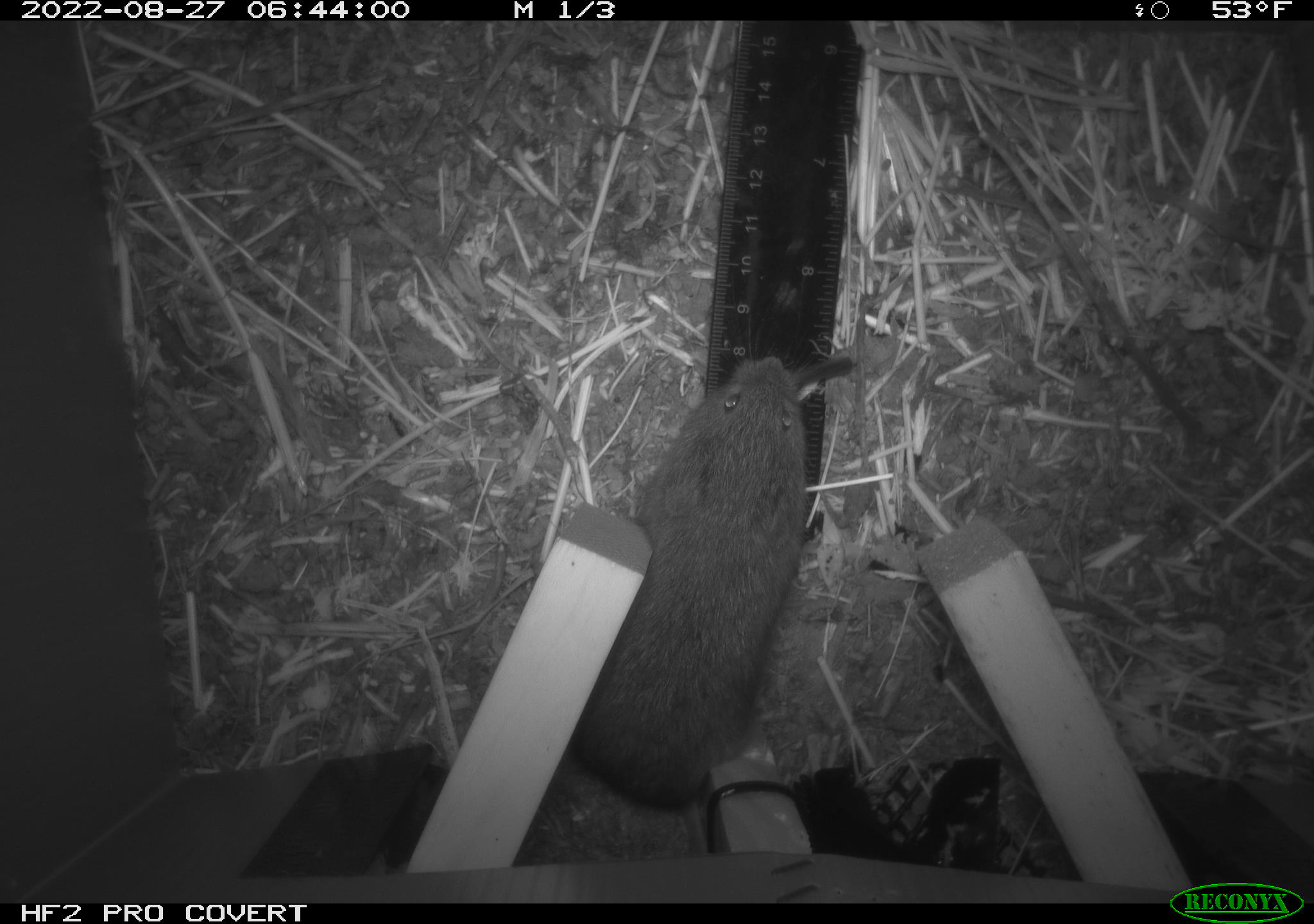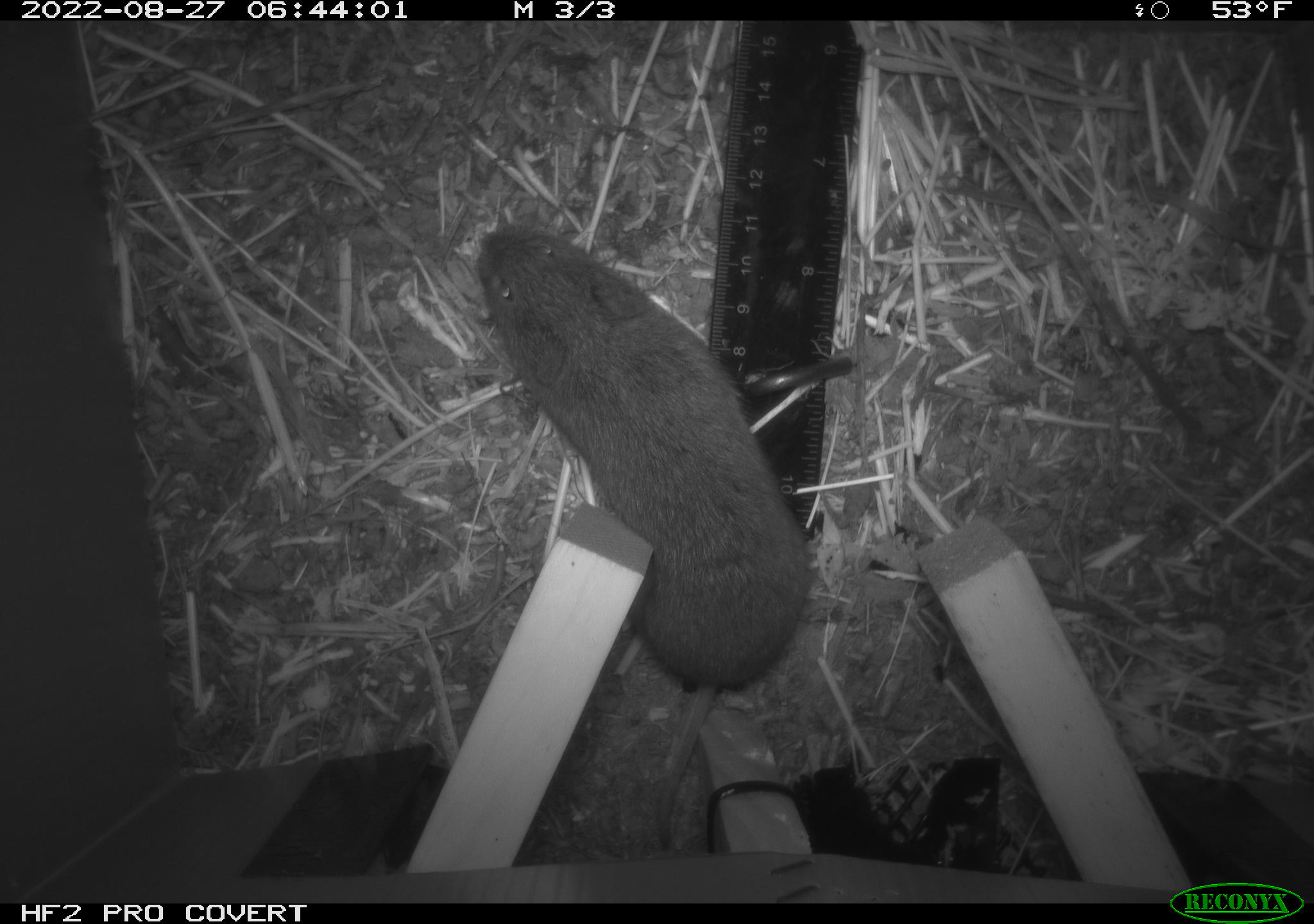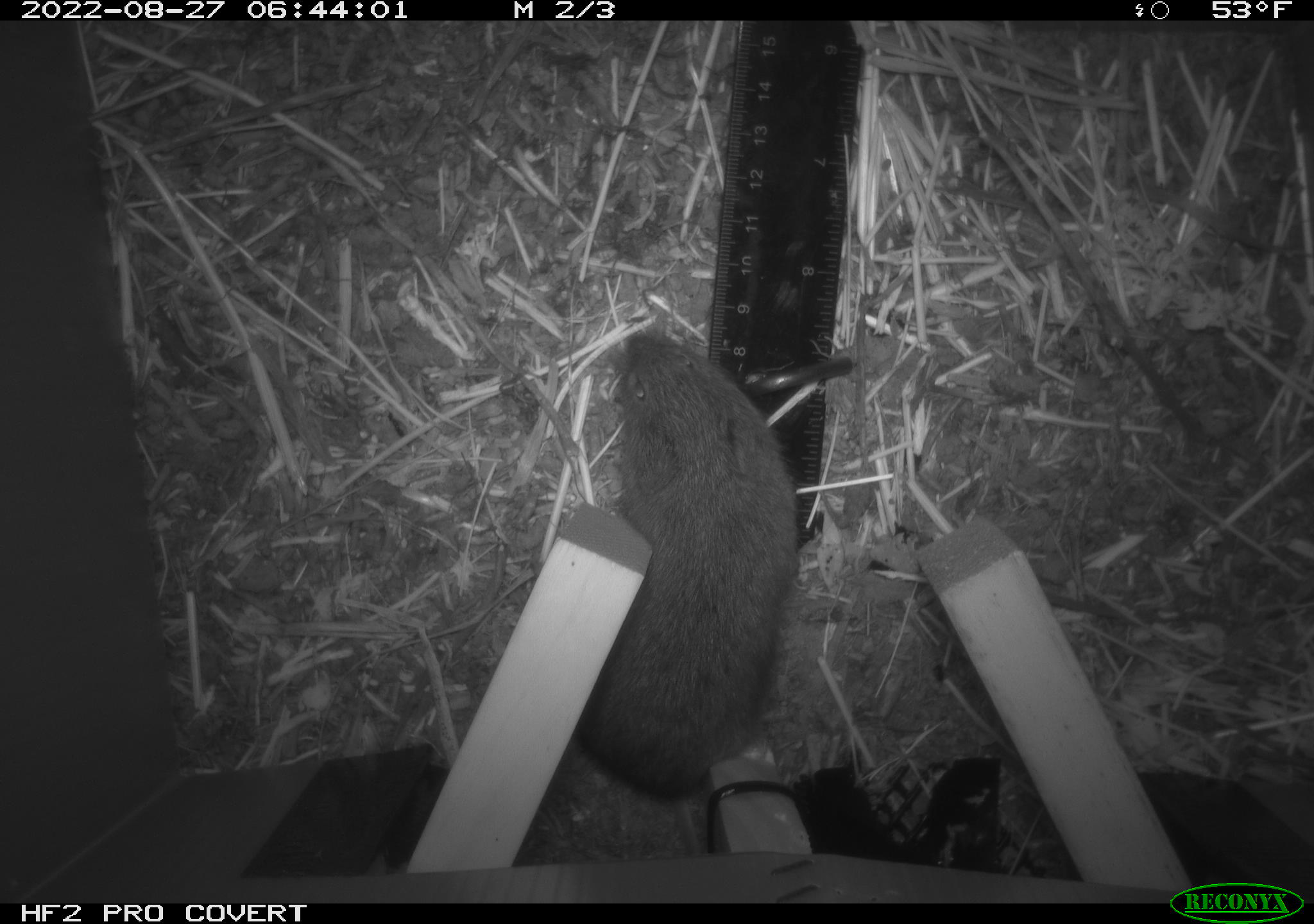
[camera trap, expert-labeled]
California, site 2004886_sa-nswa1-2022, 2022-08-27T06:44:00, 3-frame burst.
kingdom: Animalia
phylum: Chordata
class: Mammalia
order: Rodentia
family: Cricetidae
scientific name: Cricetidae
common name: hamsters, voles, lemmings, and allies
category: cricetidae family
Cricetidae family (hamsters, voles, lemmings, and allies) (Cricetidae).